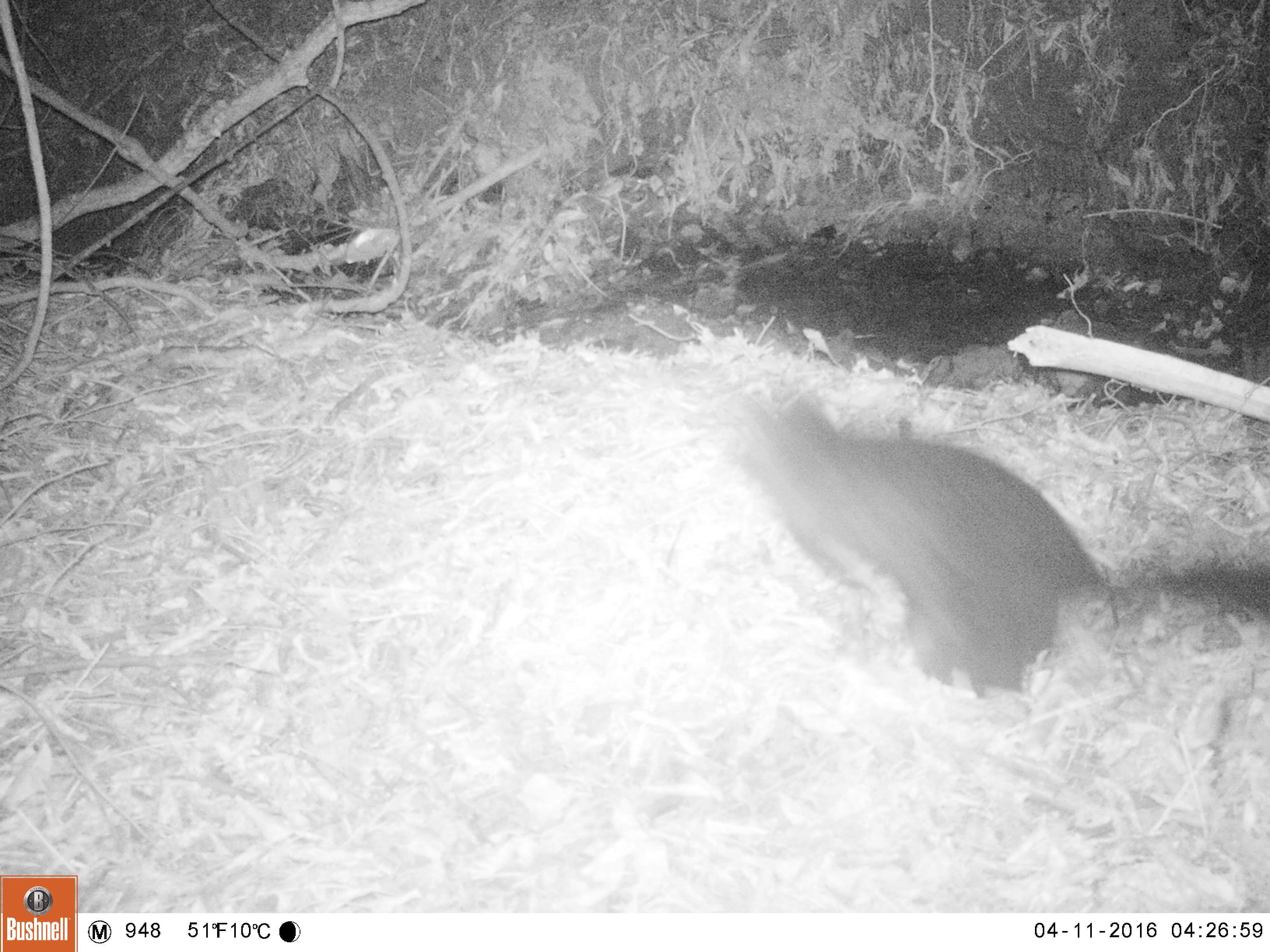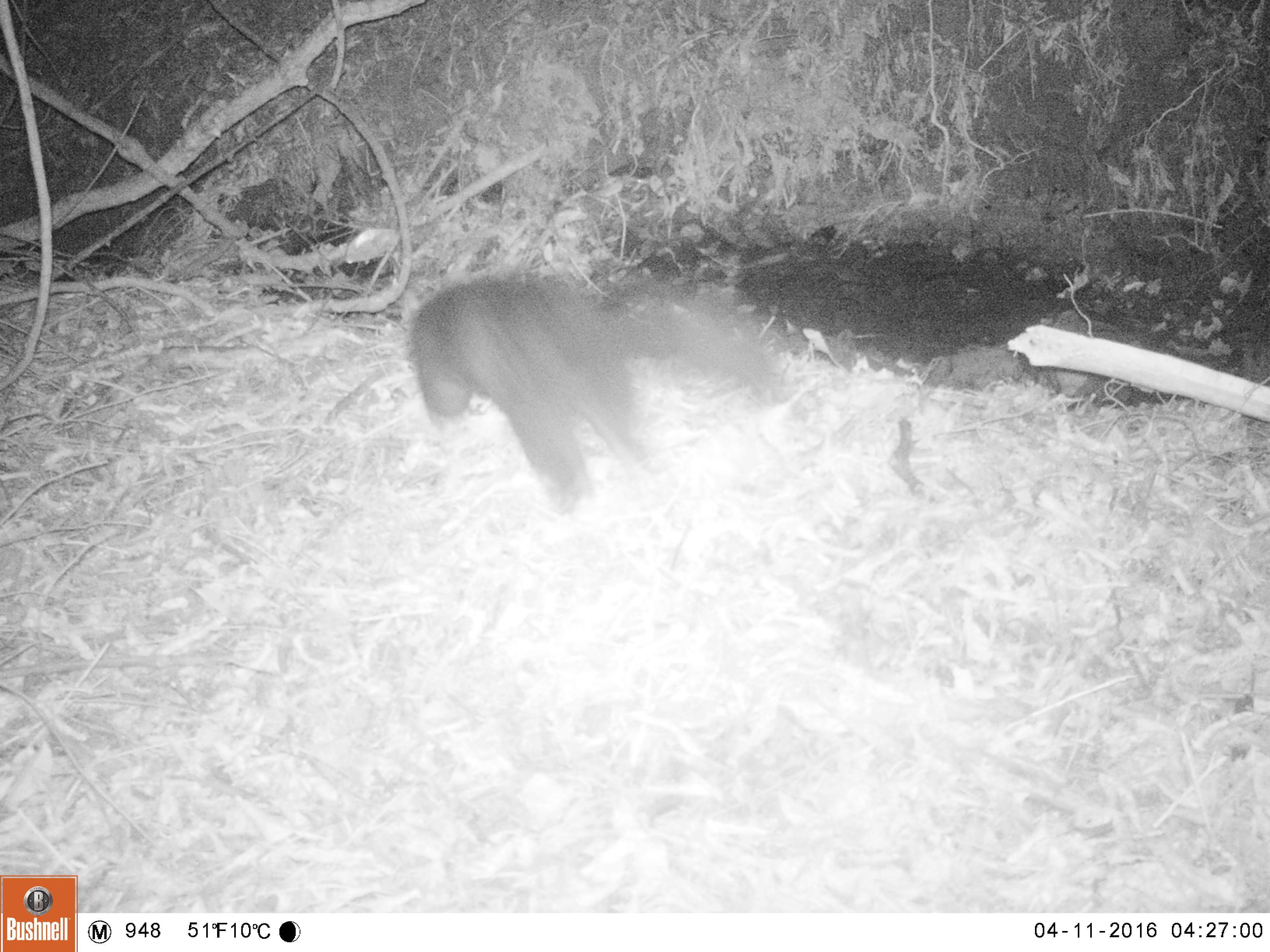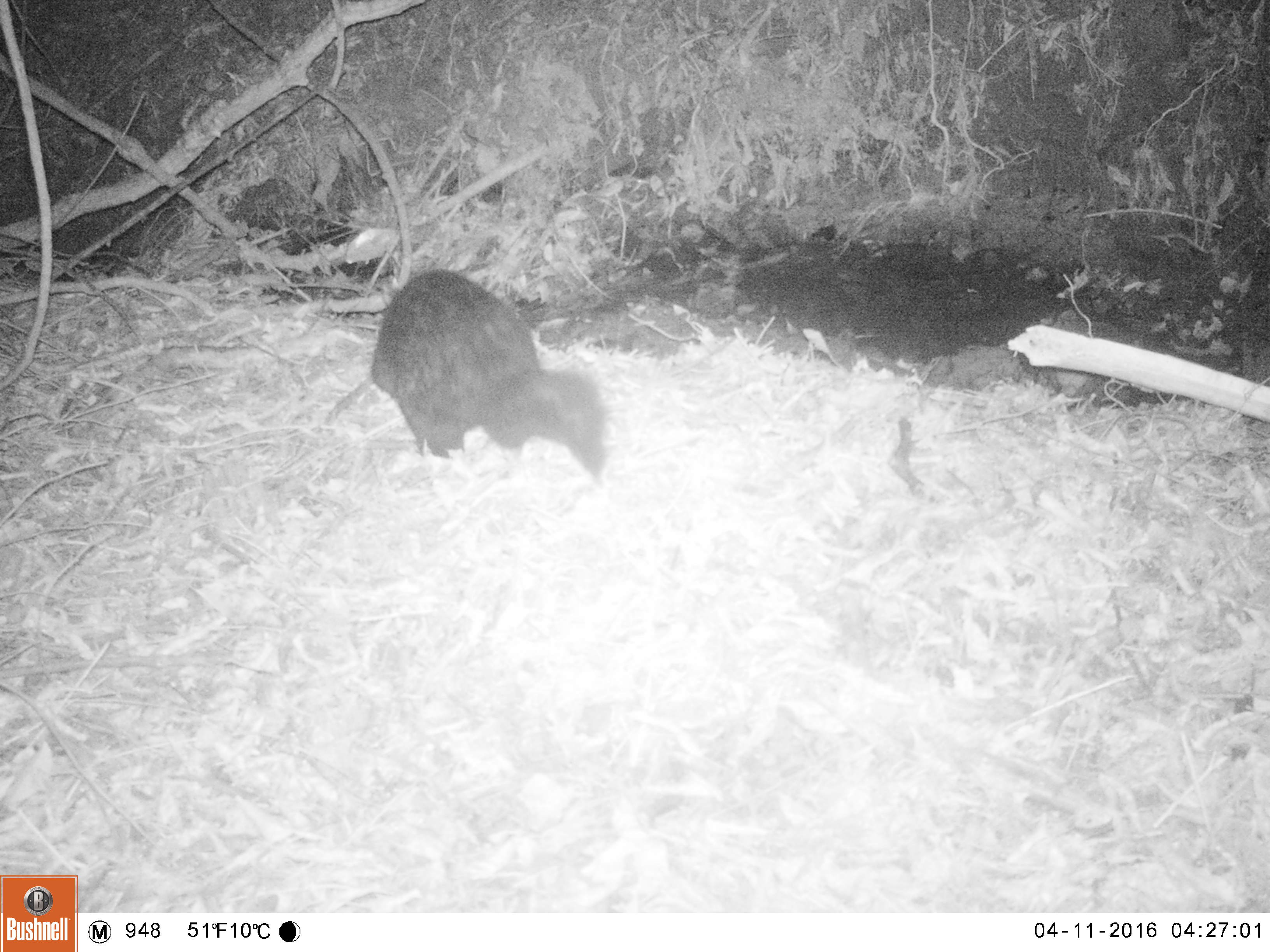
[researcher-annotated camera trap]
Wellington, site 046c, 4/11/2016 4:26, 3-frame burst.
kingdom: Animalia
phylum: Chordata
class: Mammalia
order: Didelphimorphia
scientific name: Didelphimorphia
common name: possum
Possum (Didelphimorphia).